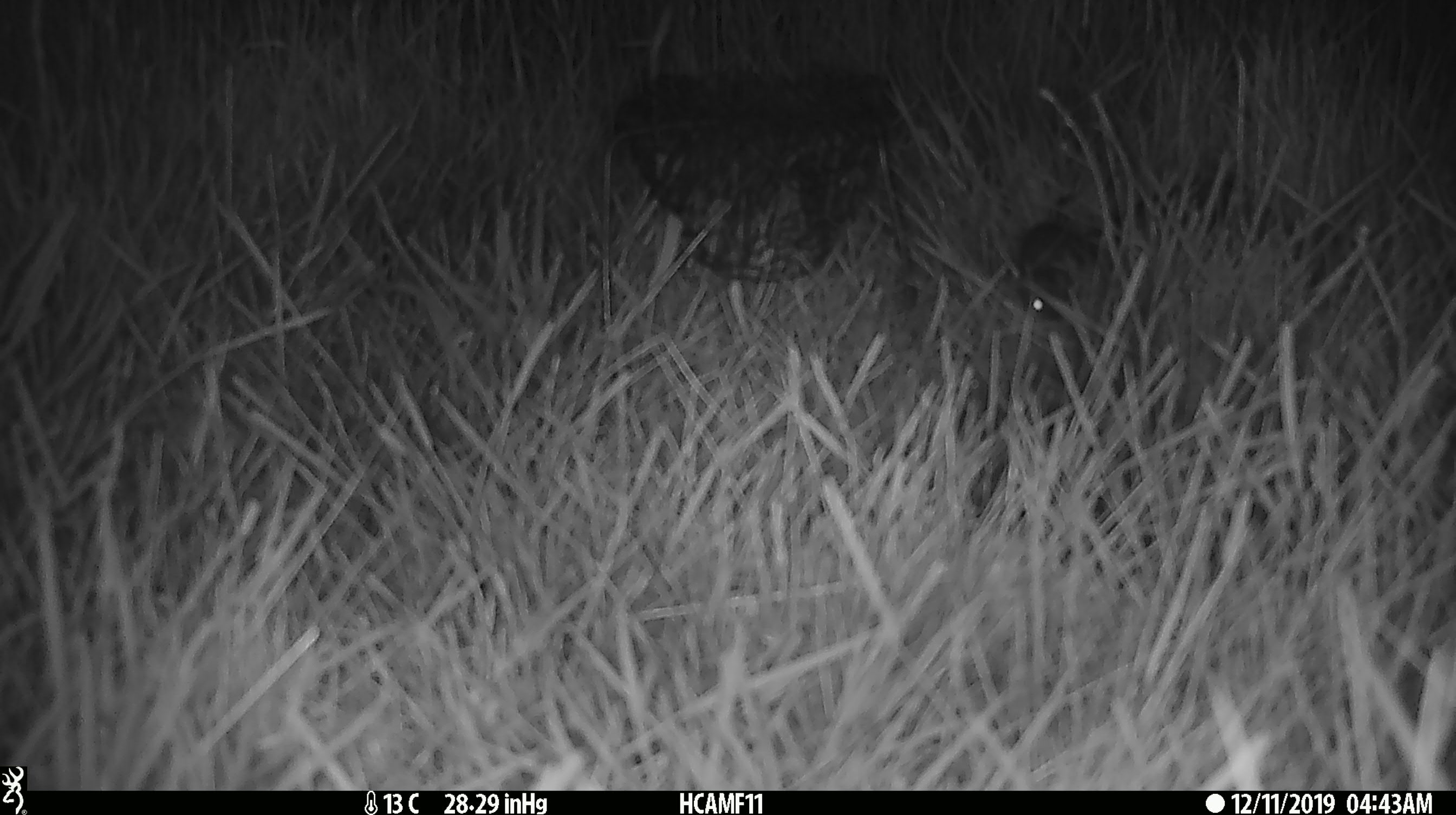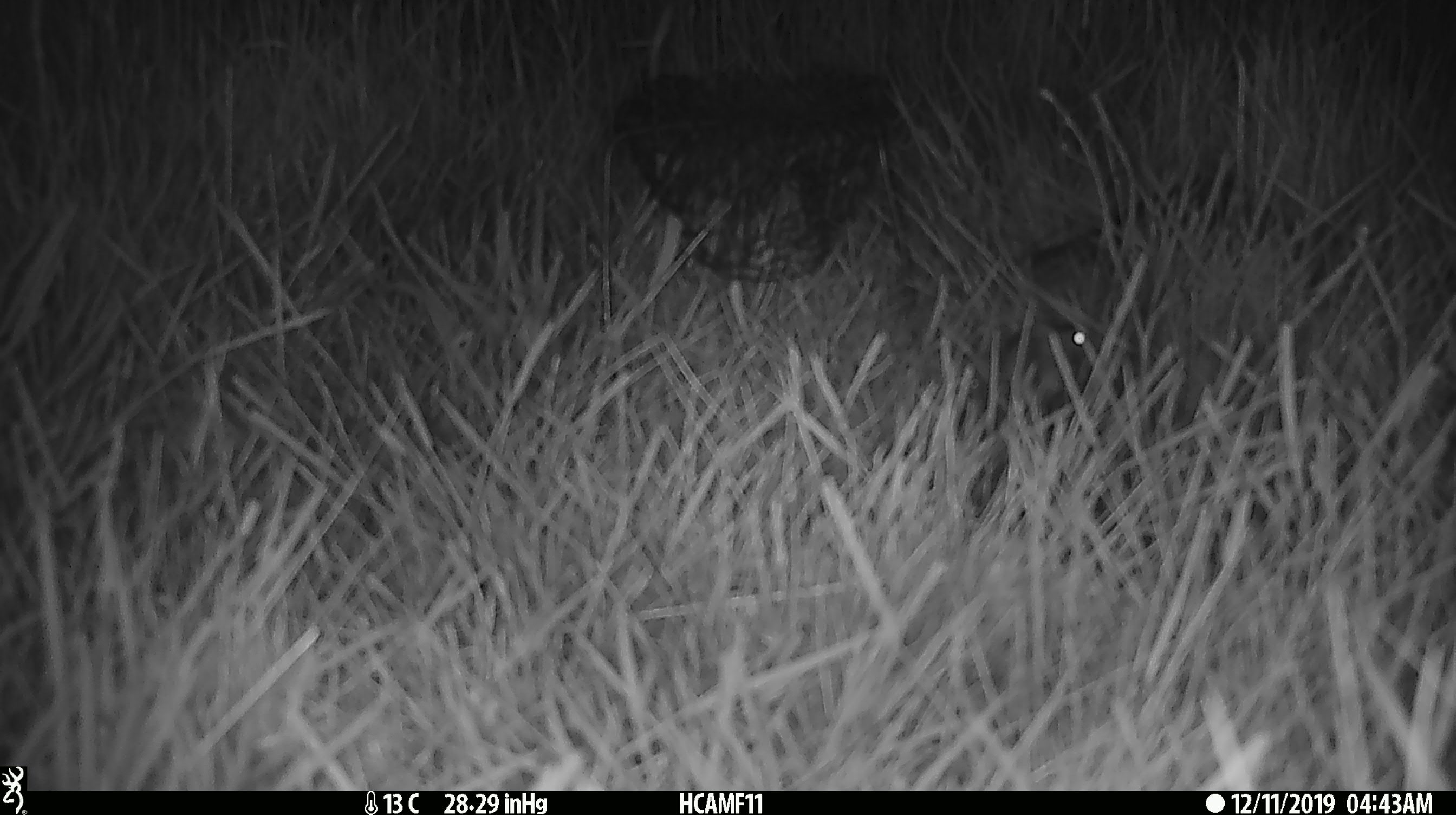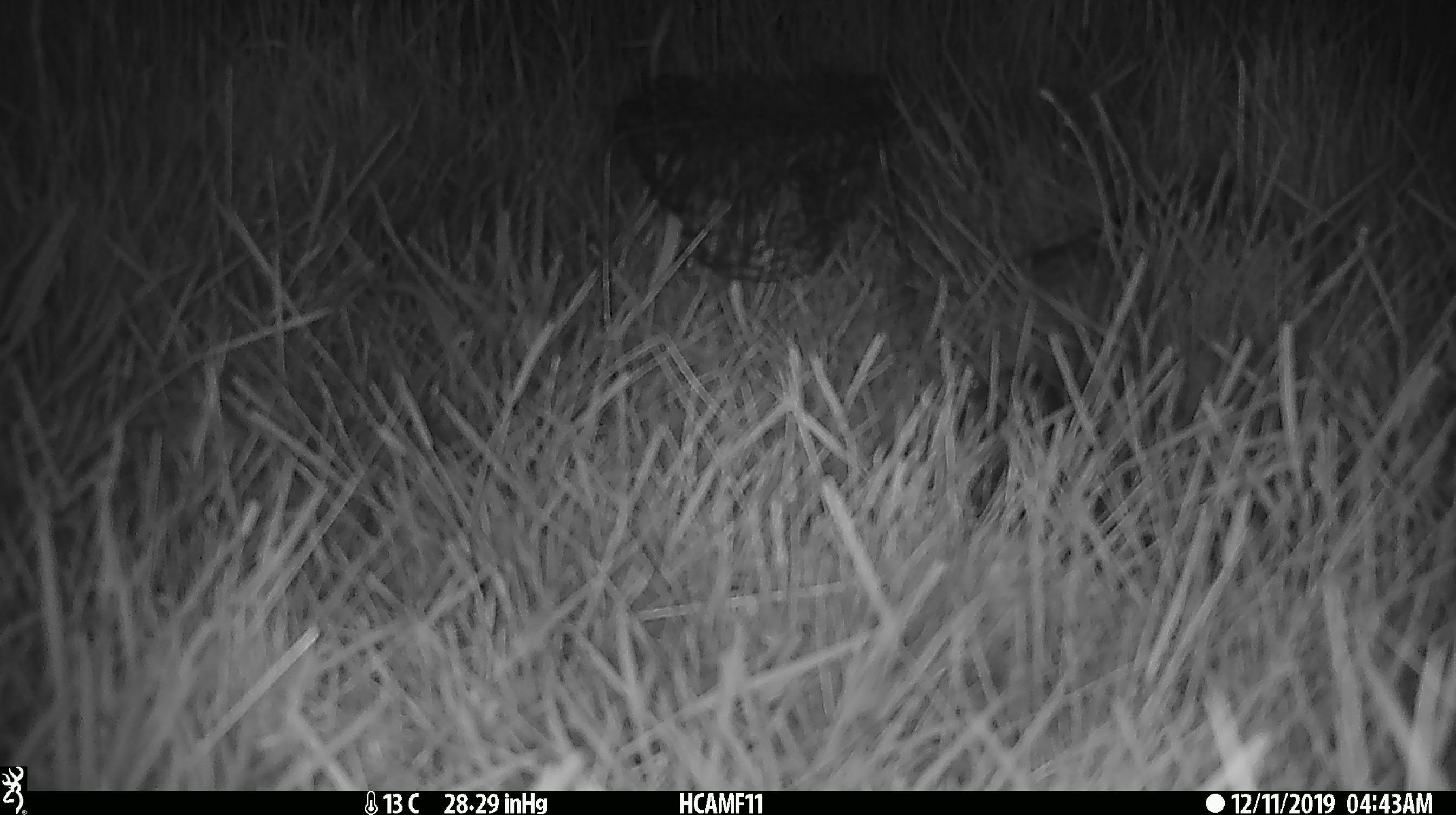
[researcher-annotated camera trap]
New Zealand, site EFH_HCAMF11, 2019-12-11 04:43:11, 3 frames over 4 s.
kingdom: Animalia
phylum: Chordata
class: Mammalia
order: Rodentia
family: Muridae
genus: Mus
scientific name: Mus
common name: mouse